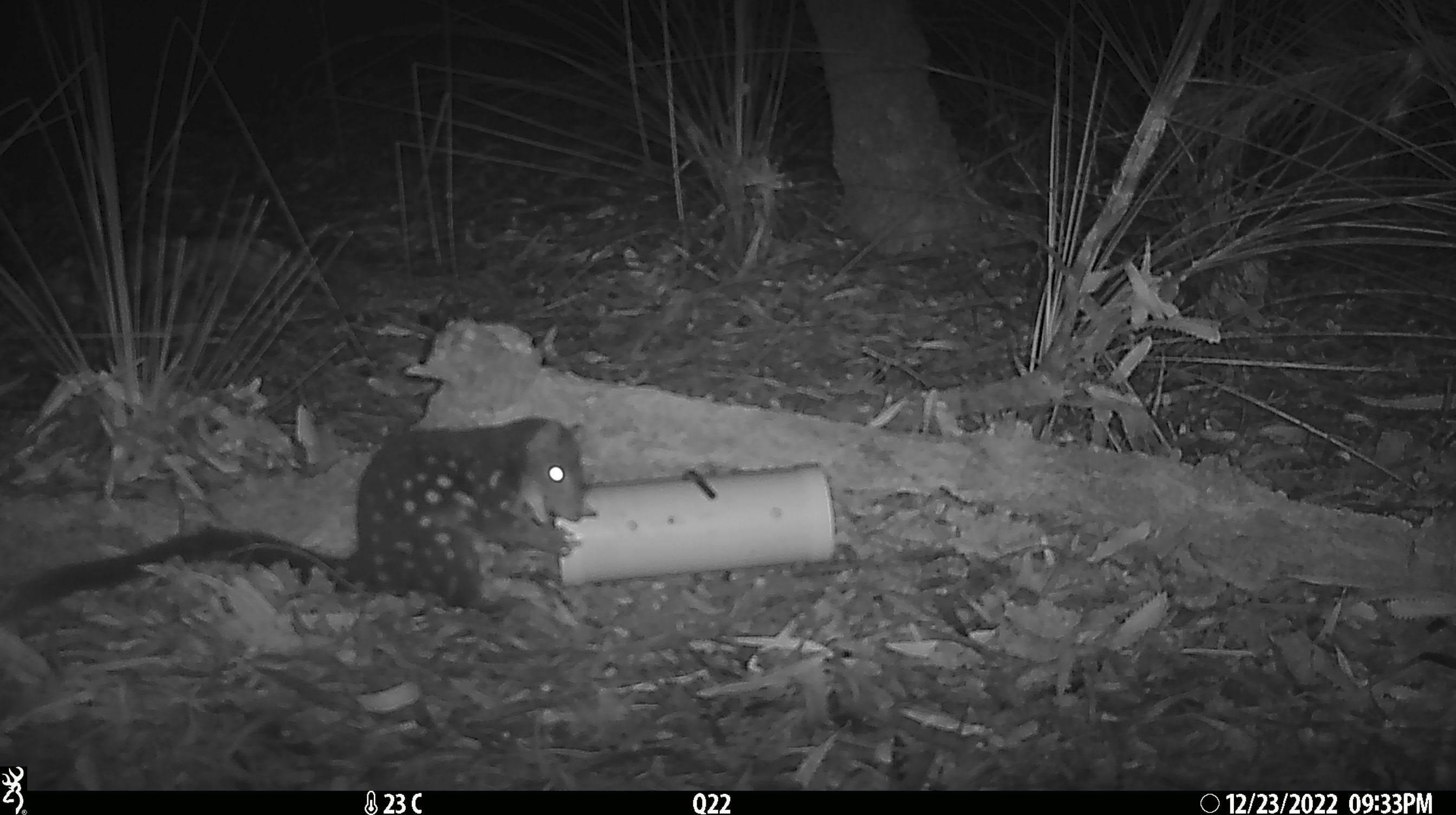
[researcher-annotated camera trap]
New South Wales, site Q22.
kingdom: Animalia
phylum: Chordata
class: Mammalia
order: Dasyuromorphia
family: Dasyuridae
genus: Dasyurus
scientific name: Dasyurus maculatus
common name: spotted-tailed quoll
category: quoll